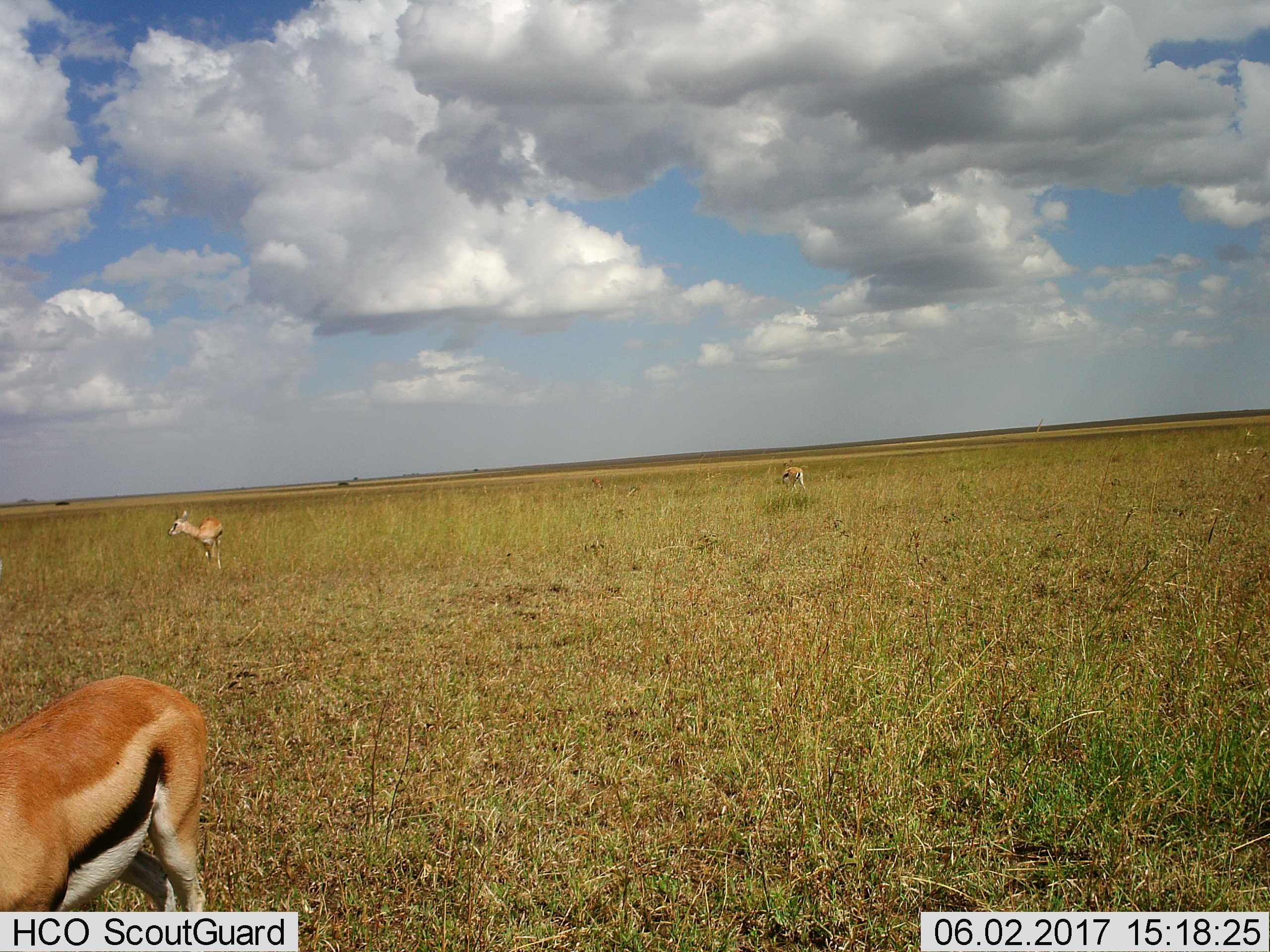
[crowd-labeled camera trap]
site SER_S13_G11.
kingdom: Animalia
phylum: Chordata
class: Mammalia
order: Artiodactyla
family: Bovidae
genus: Eudorcas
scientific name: Eudorcas thomsonii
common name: thomson's gazelle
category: gazellethomsons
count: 3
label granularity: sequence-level